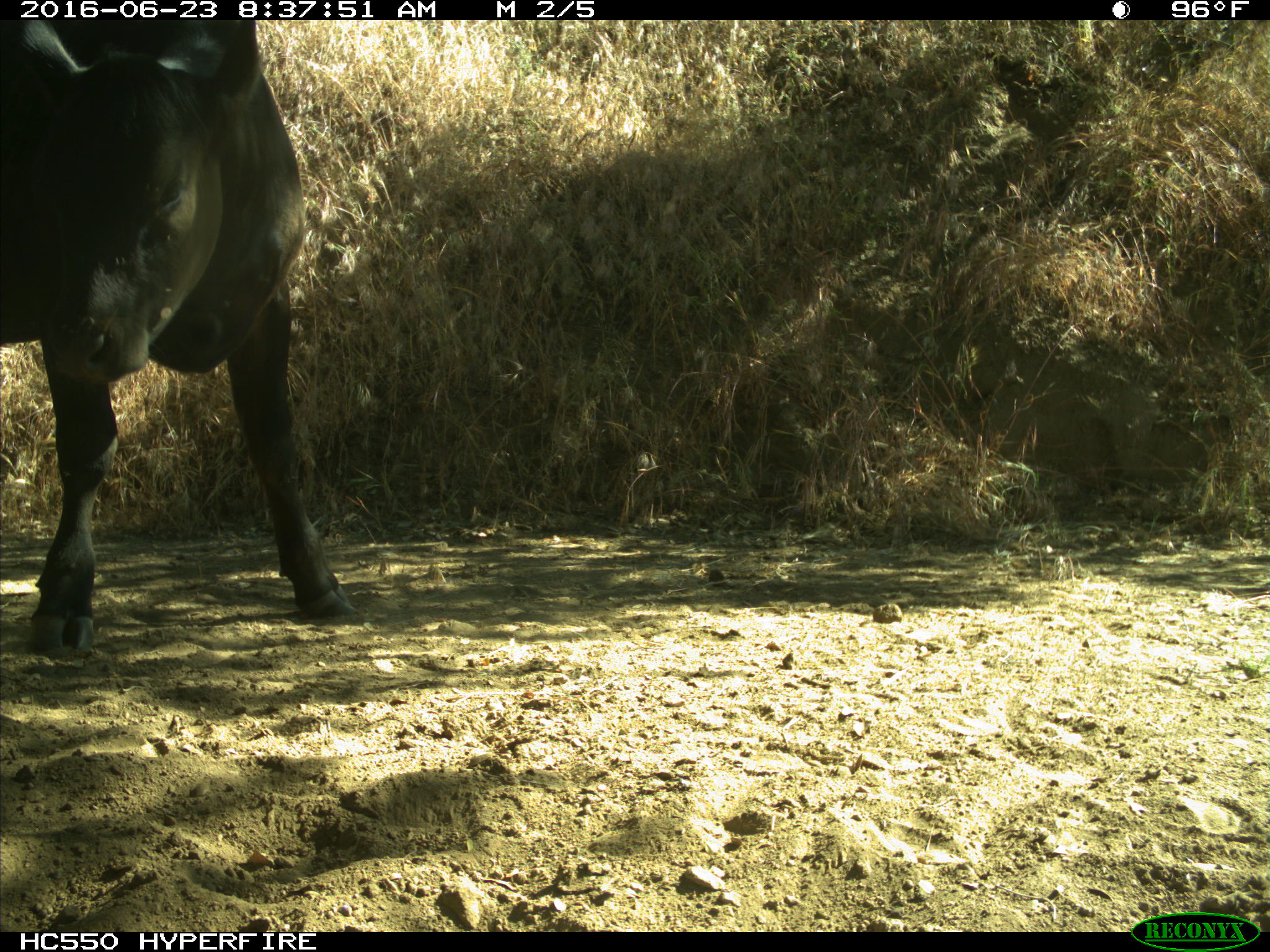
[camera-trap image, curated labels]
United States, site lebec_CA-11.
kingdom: Animalia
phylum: Chordata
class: Mammalia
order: Artiodactyla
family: Bovidae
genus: Bos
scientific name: Bos taurus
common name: domestic cow